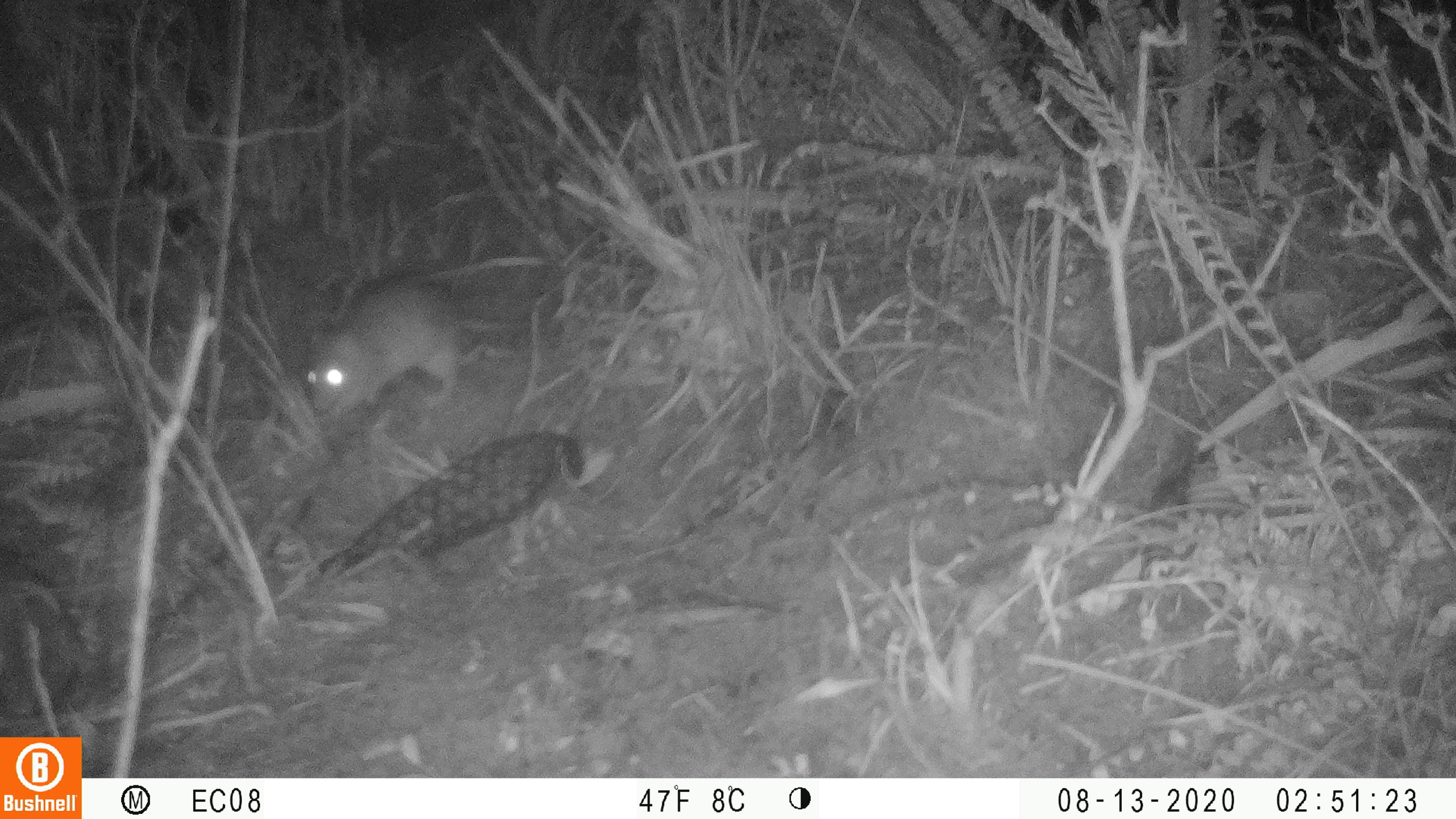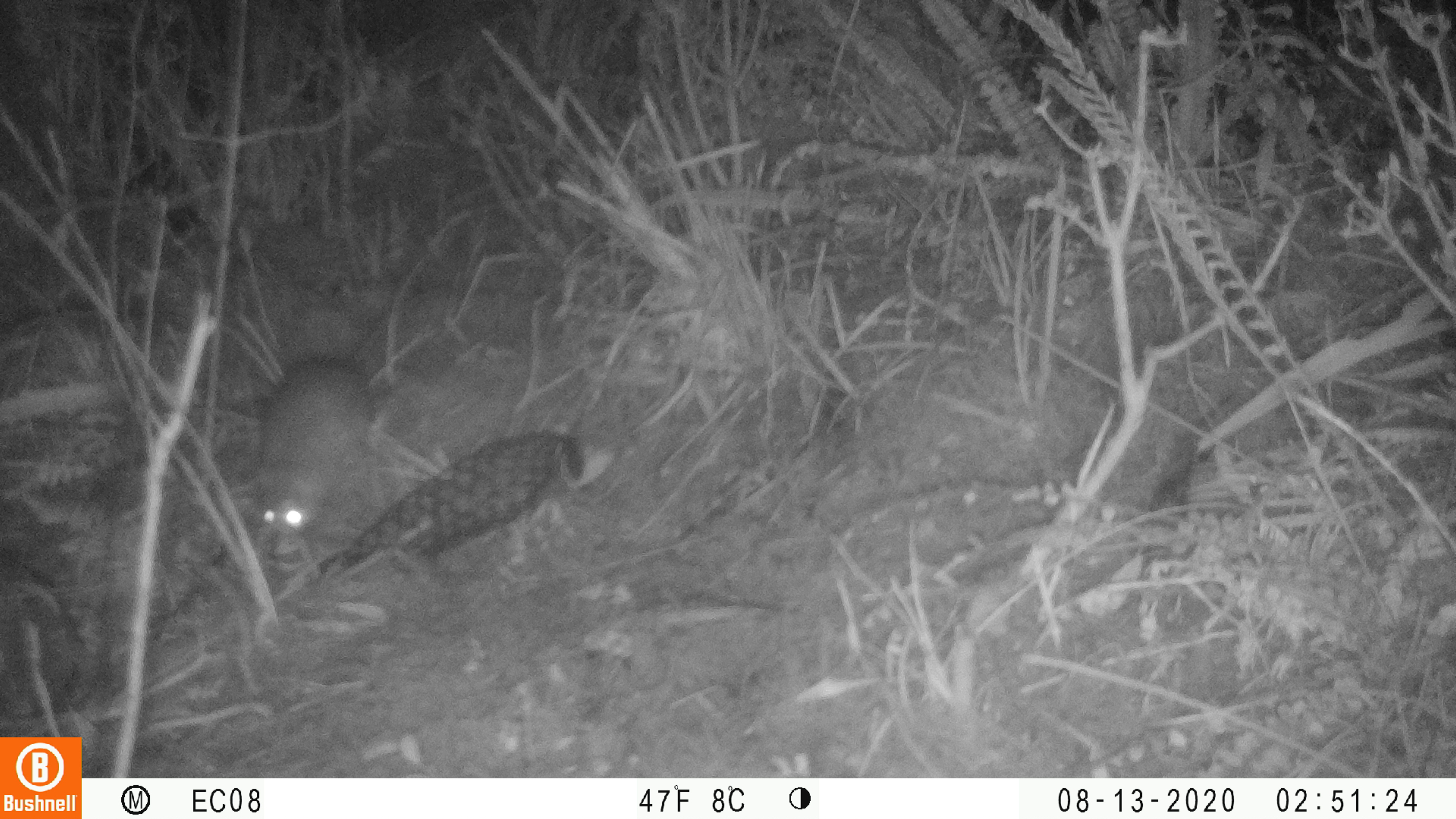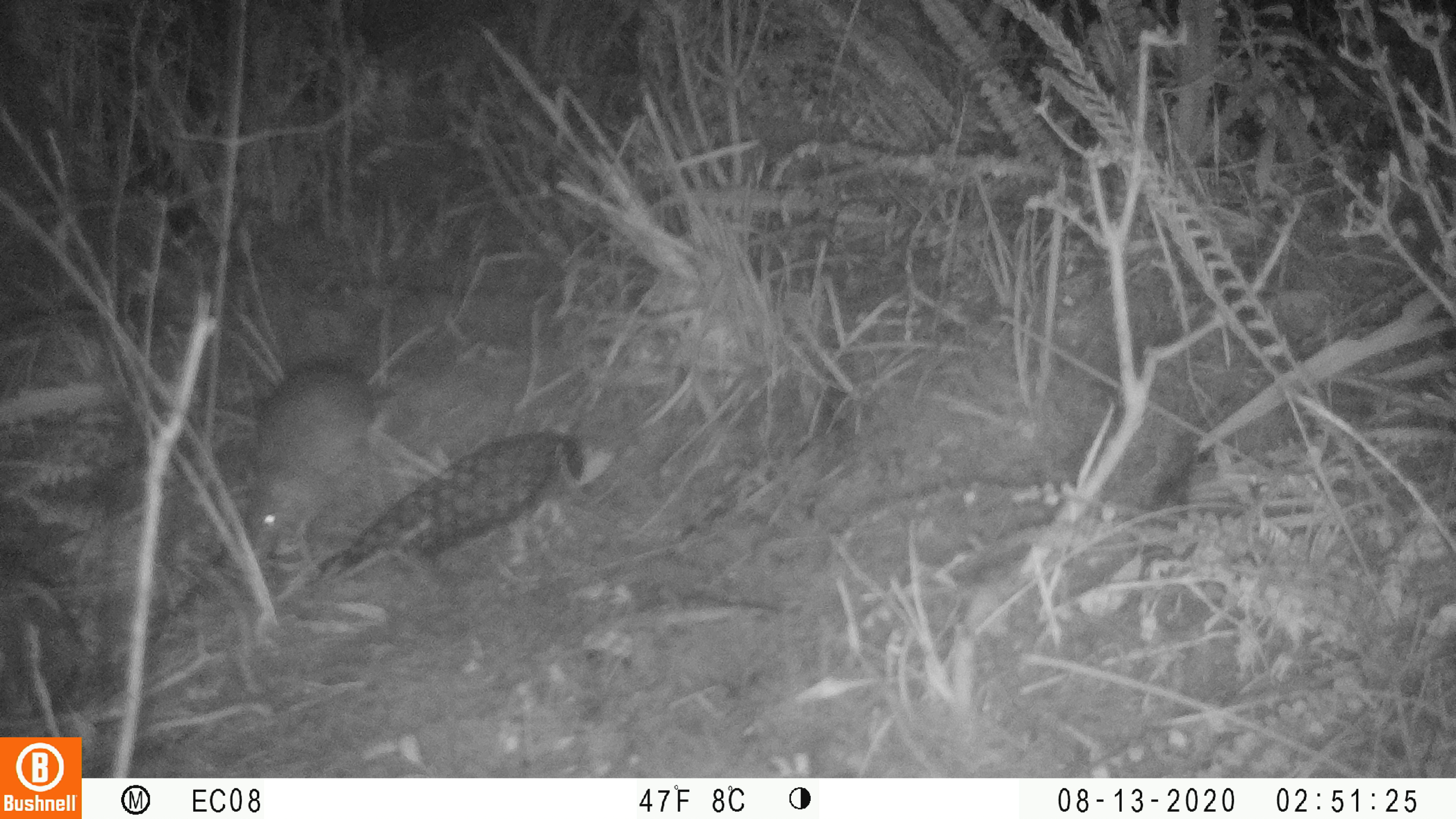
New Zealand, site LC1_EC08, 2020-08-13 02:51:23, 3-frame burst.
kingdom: Animalia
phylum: Chordata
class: Mammalia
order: Rodentia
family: Muridae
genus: Rattus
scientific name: Rattus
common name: rat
Rat (Rattus).